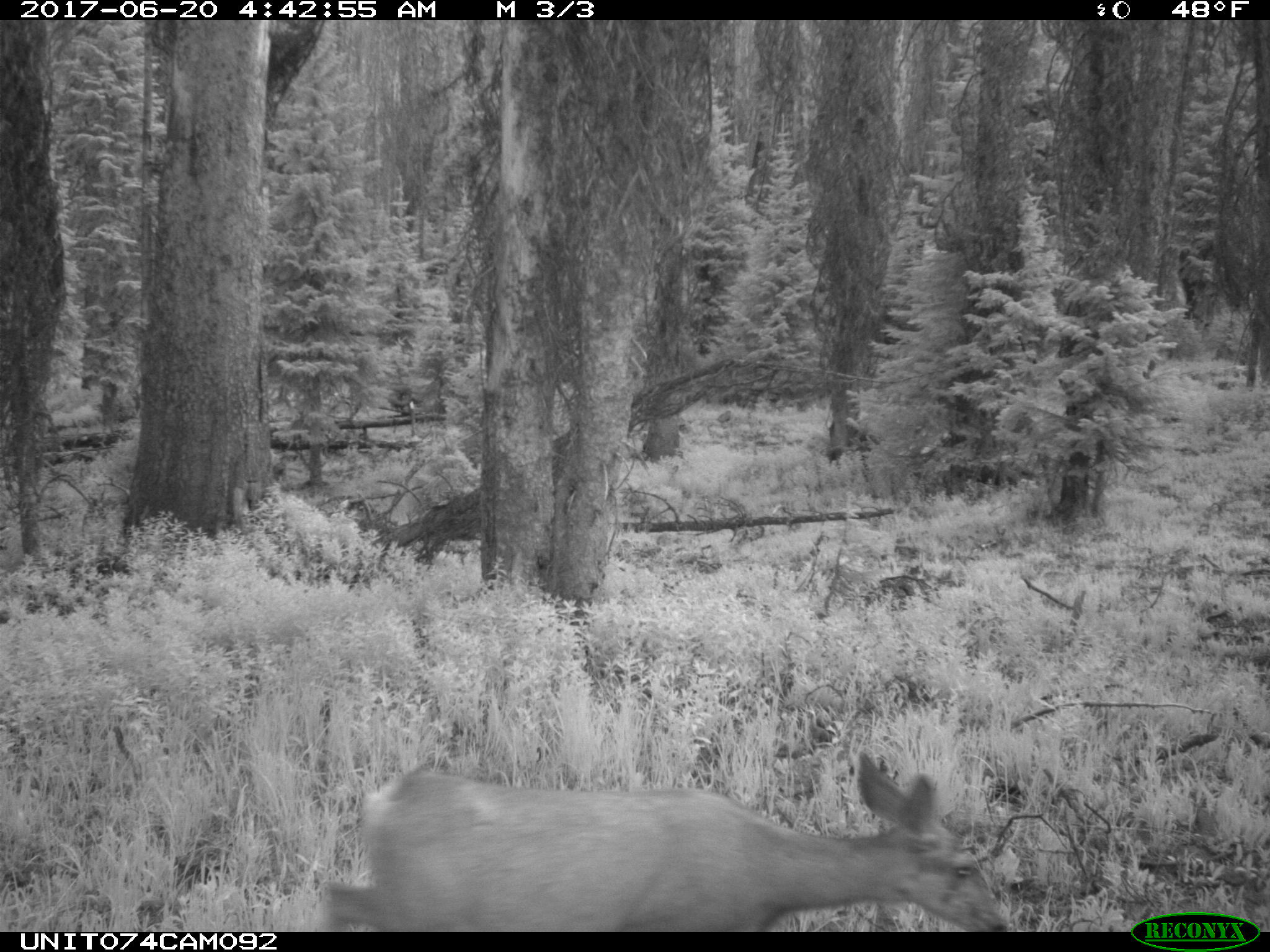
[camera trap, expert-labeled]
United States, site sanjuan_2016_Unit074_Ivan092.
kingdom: Animalia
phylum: Chordata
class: Mammalia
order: Artiodactyla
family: Cervidae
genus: Odocoileus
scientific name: Odocoileus hemionus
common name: mule deer